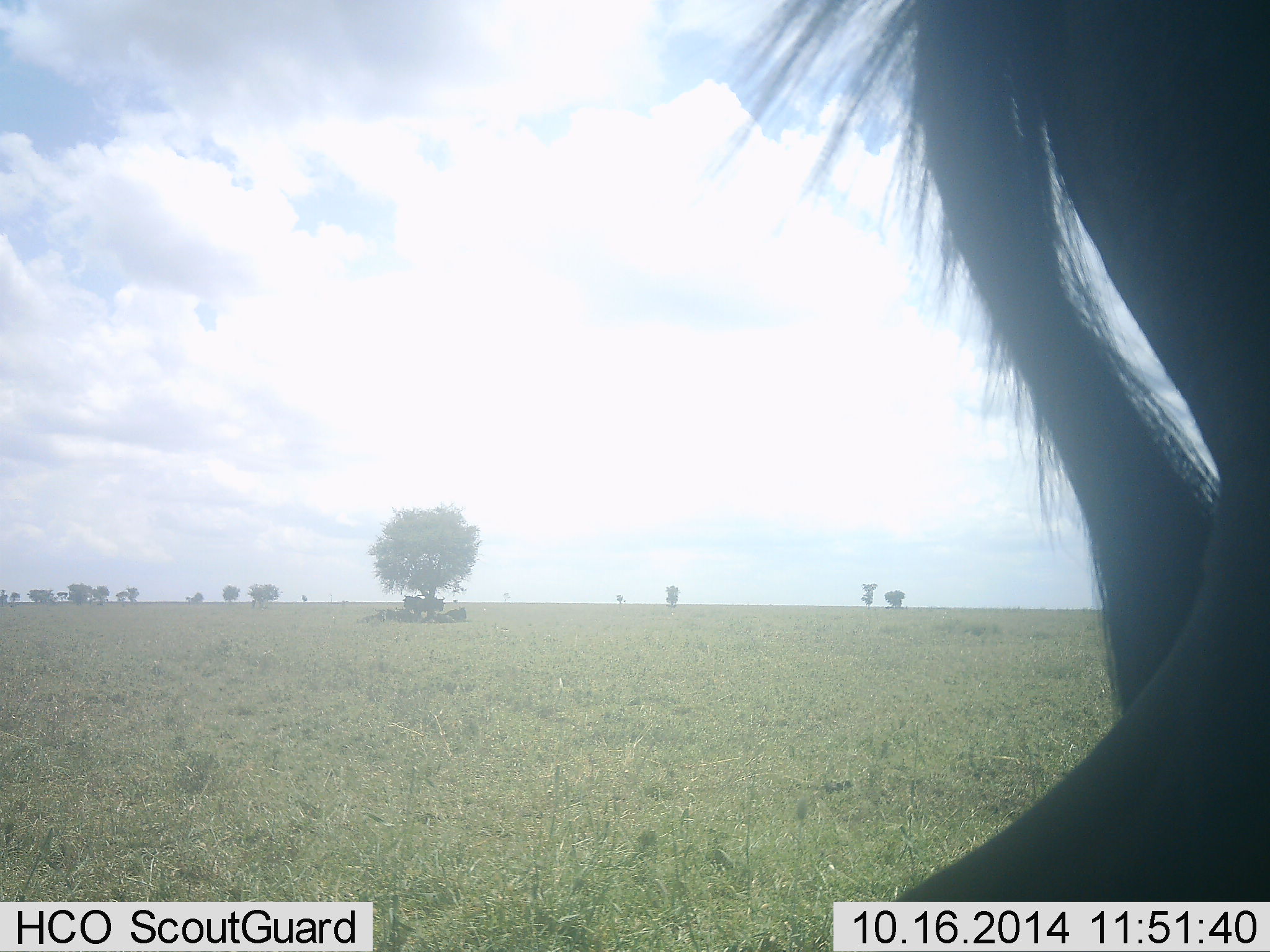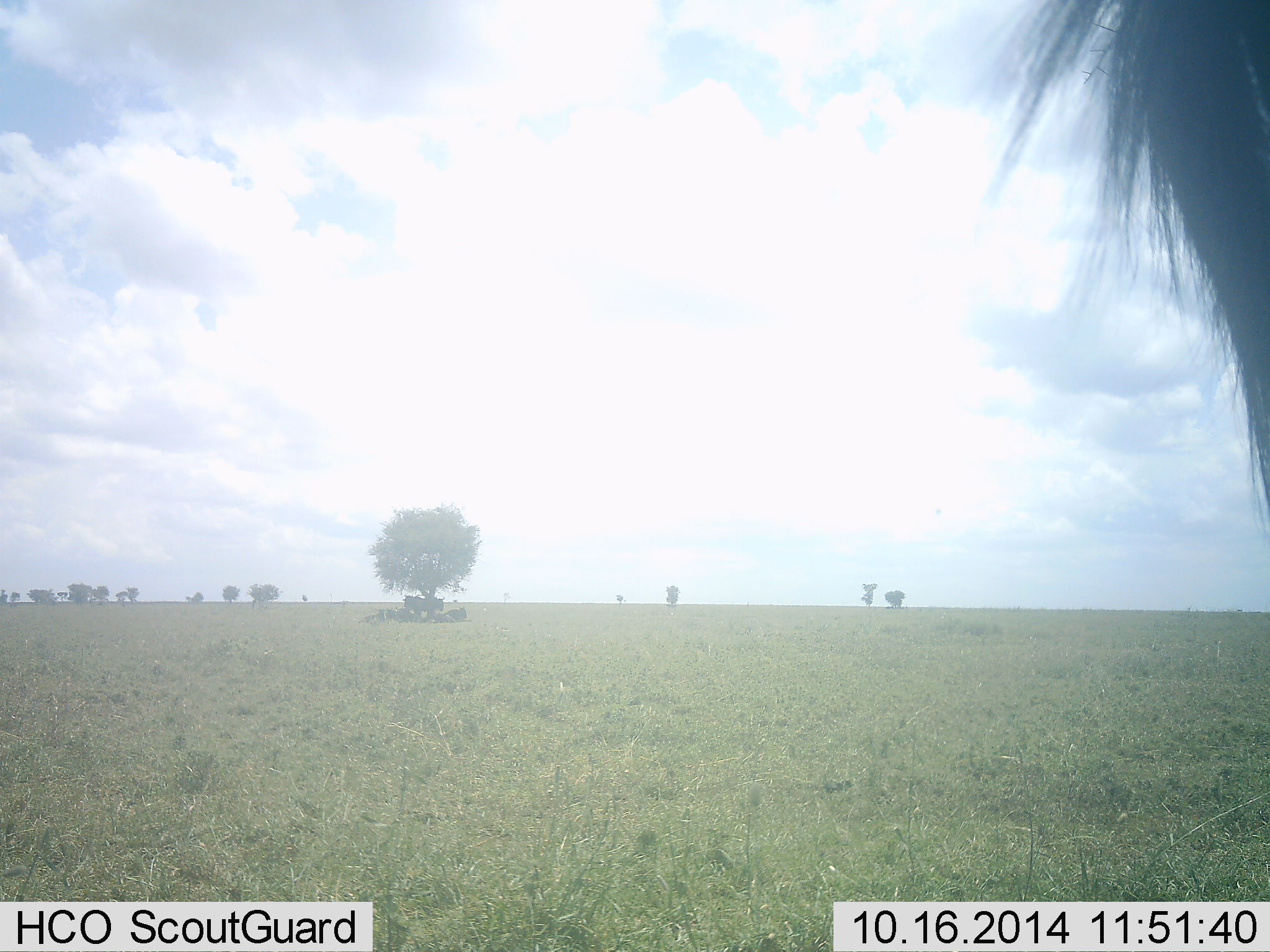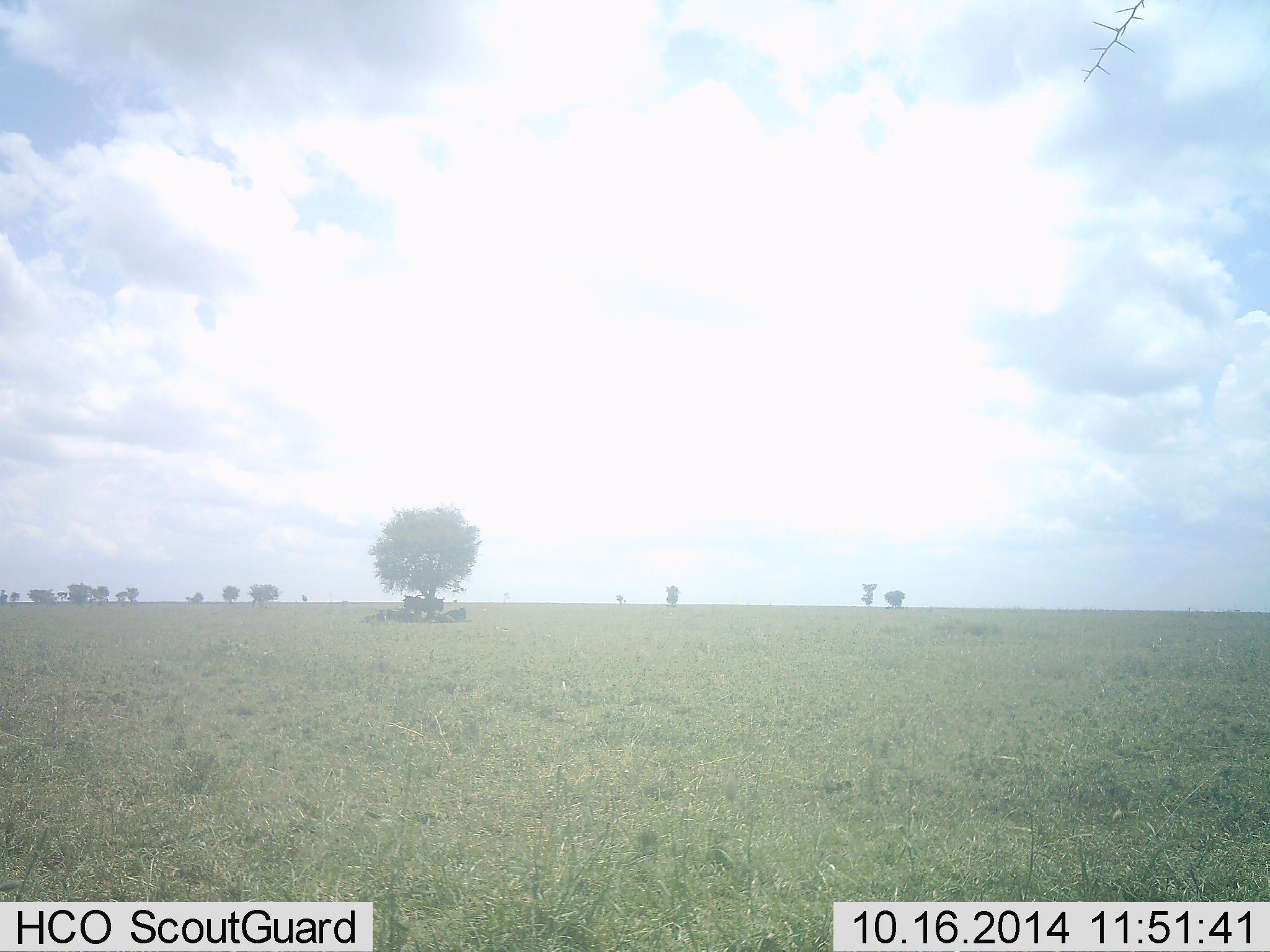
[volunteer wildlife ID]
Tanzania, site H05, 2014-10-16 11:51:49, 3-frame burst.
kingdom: Animalia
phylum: Chordata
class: Mammalia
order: Artiodactyla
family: Bovidae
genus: Connochaetes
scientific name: Connochaetes taurinus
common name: blue wildebeest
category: wildebeest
Wildebeest (blue wildebeest) (Connochaetes taurinus), count 1. Behavior (volunteer vote fractions): standing 70%, resting 30%, moving 70%, interacting 0%. Young present (vote fraction): 0%. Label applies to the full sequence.